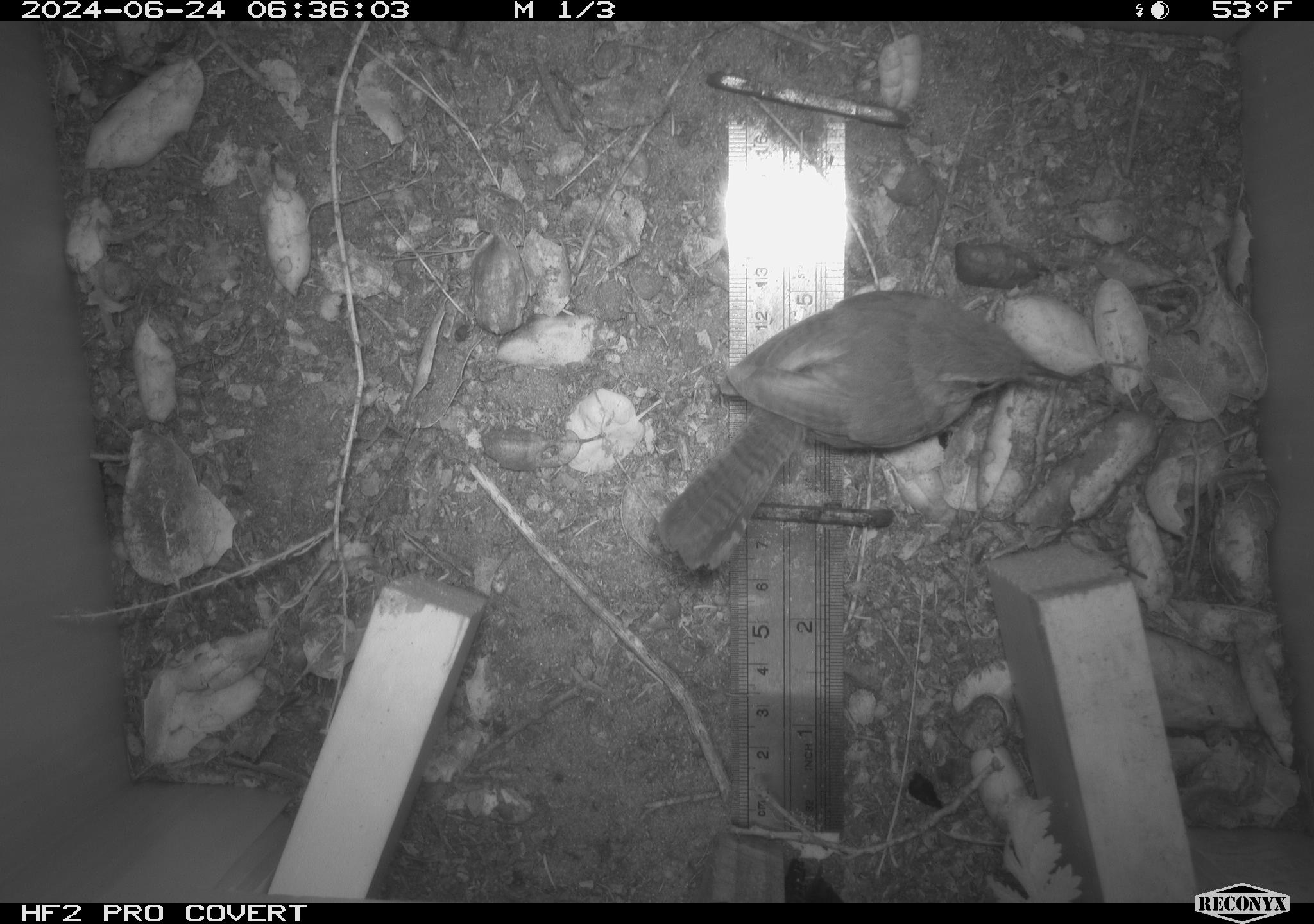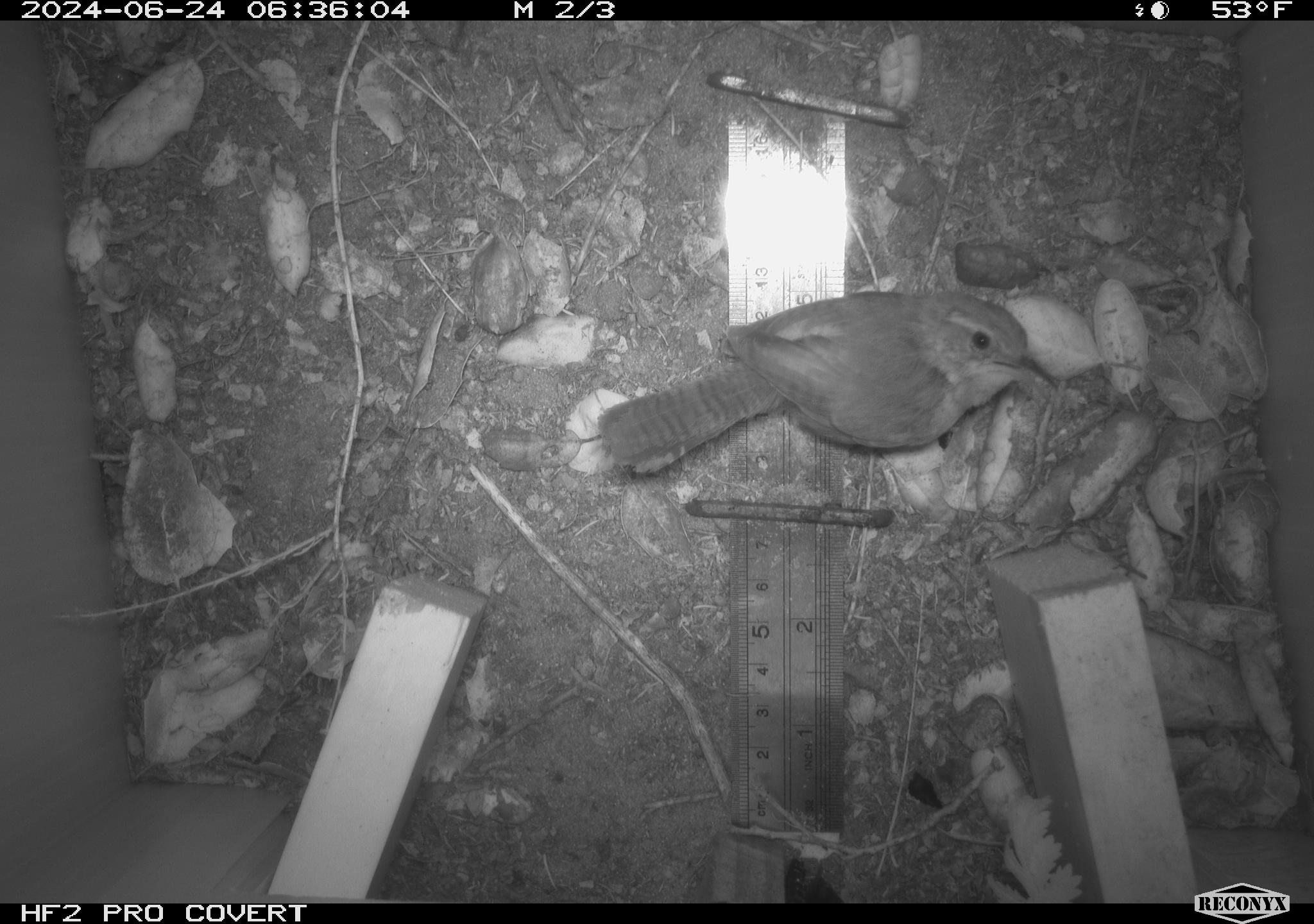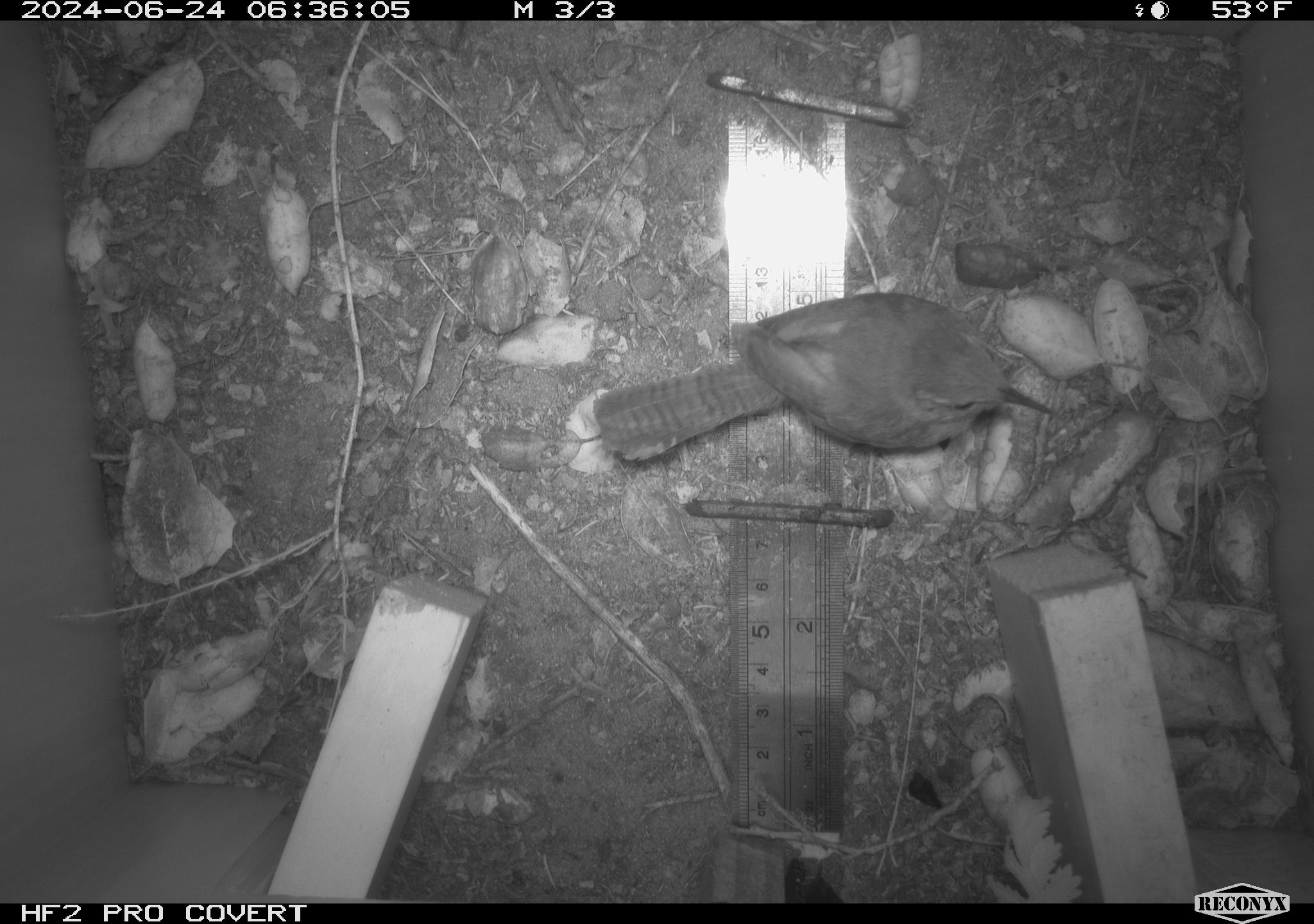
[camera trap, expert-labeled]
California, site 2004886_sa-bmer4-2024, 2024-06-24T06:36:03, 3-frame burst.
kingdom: Animalia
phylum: Chordata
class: Aves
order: Passeriformes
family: Troglodytidae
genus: Thryomanes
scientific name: Thryomanes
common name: wren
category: thryomanes species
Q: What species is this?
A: Thryomanes species (wren) (Thryomanes).